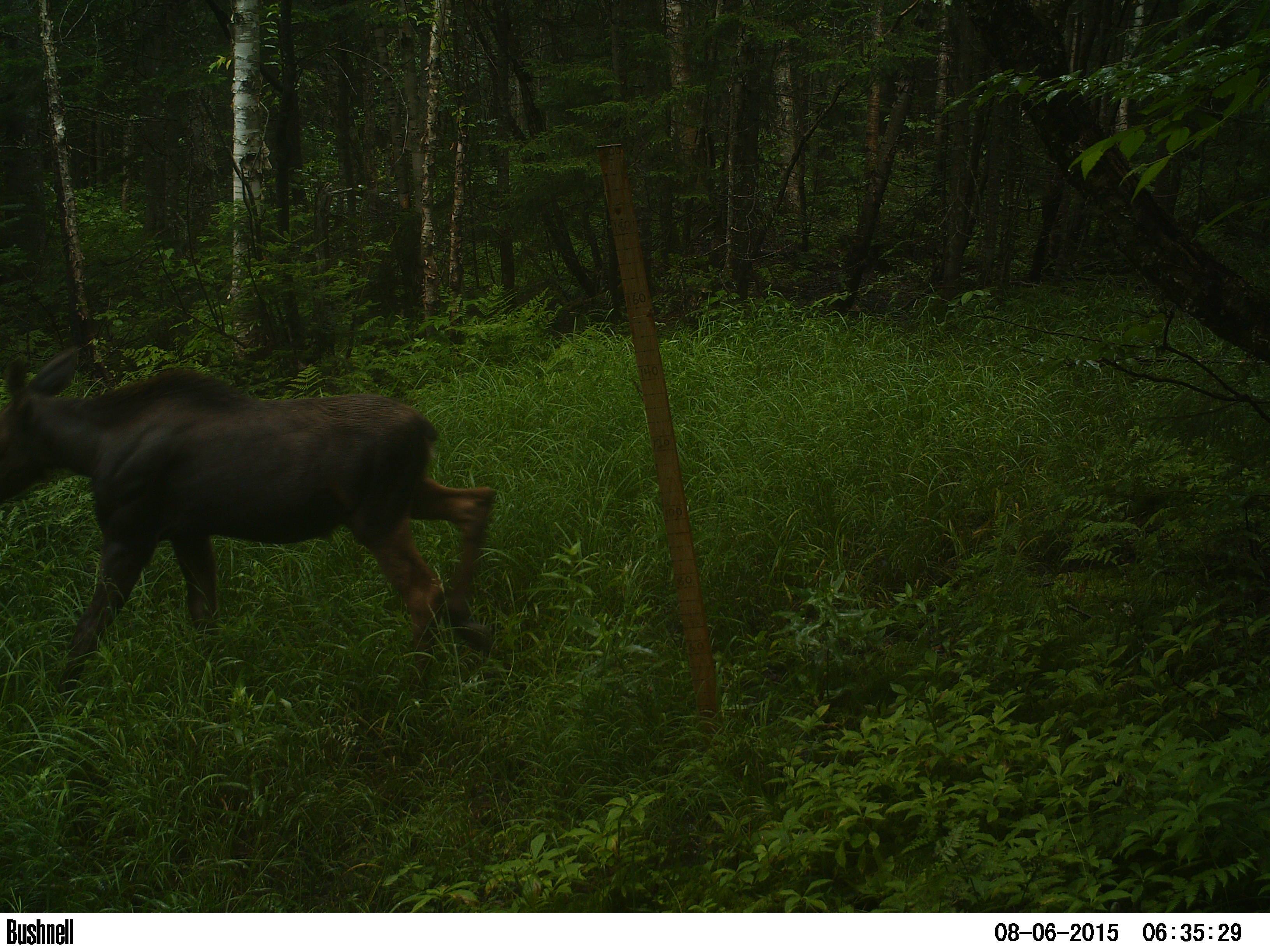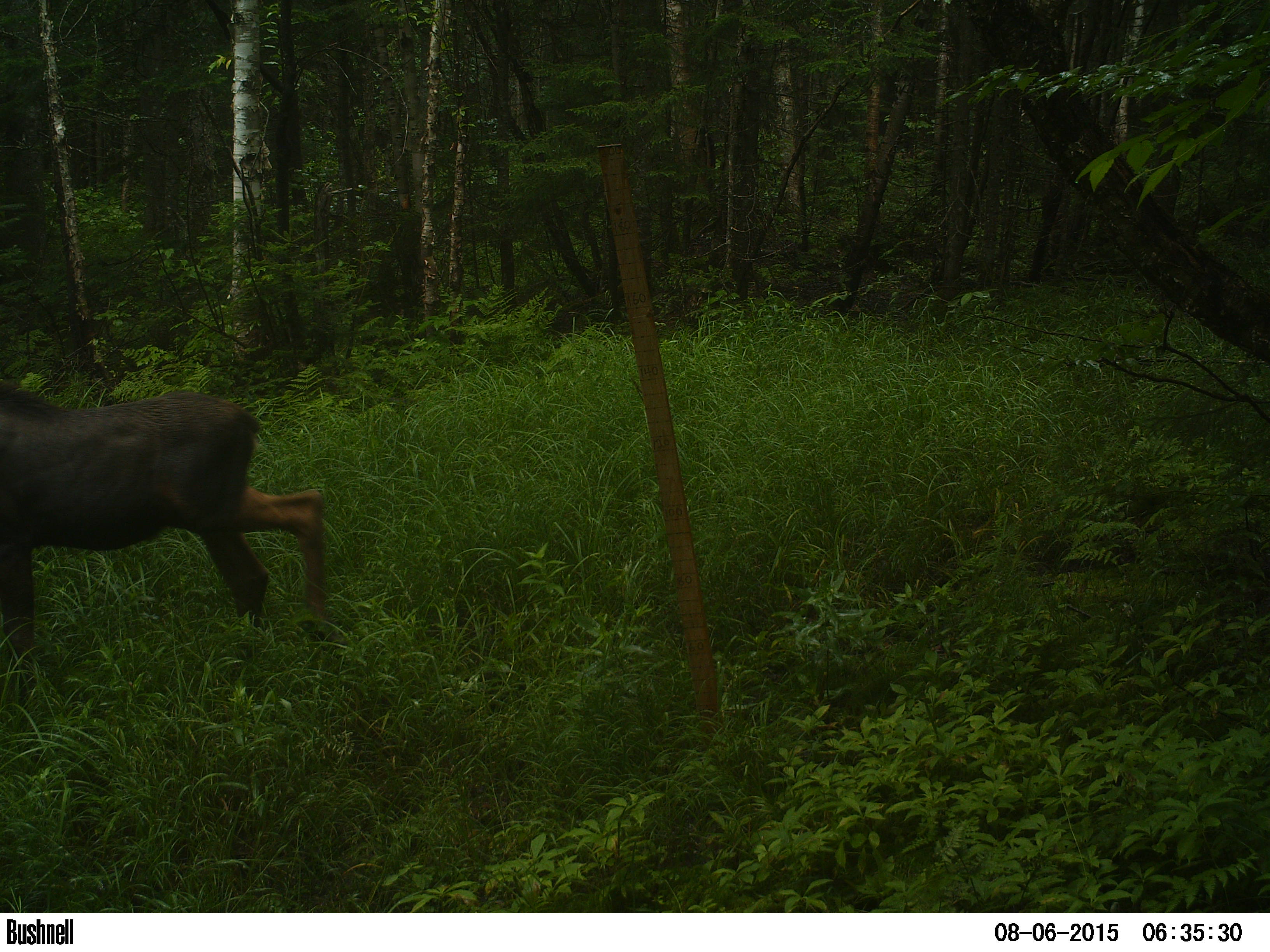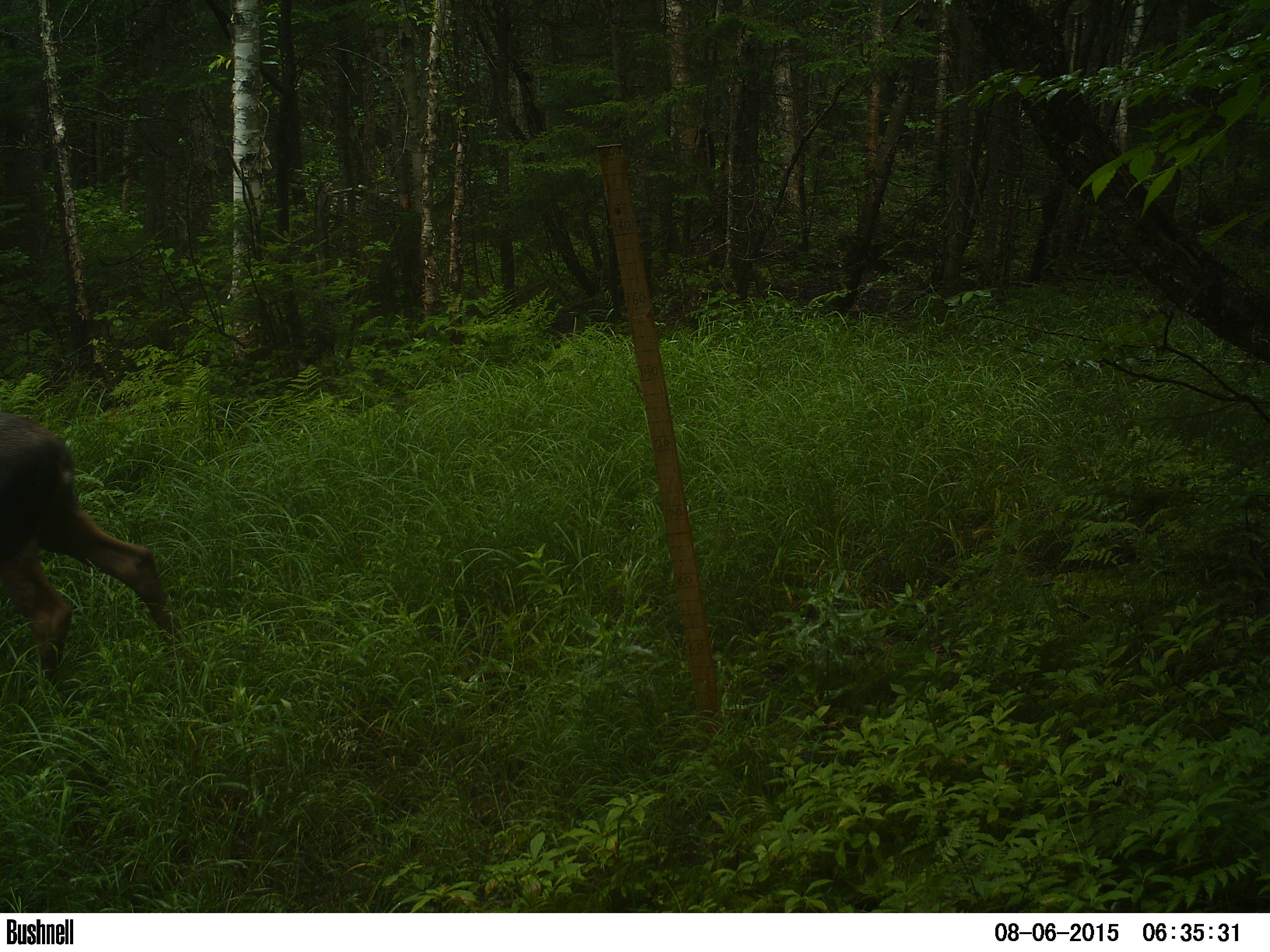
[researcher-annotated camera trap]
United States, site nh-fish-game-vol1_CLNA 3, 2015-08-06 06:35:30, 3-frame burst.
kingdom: Animalia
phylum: Chordata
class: Mammalia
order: Artiodactyla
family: Cervidae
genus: Alces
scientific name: Alces alces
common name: moose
Moose (Alces alces).